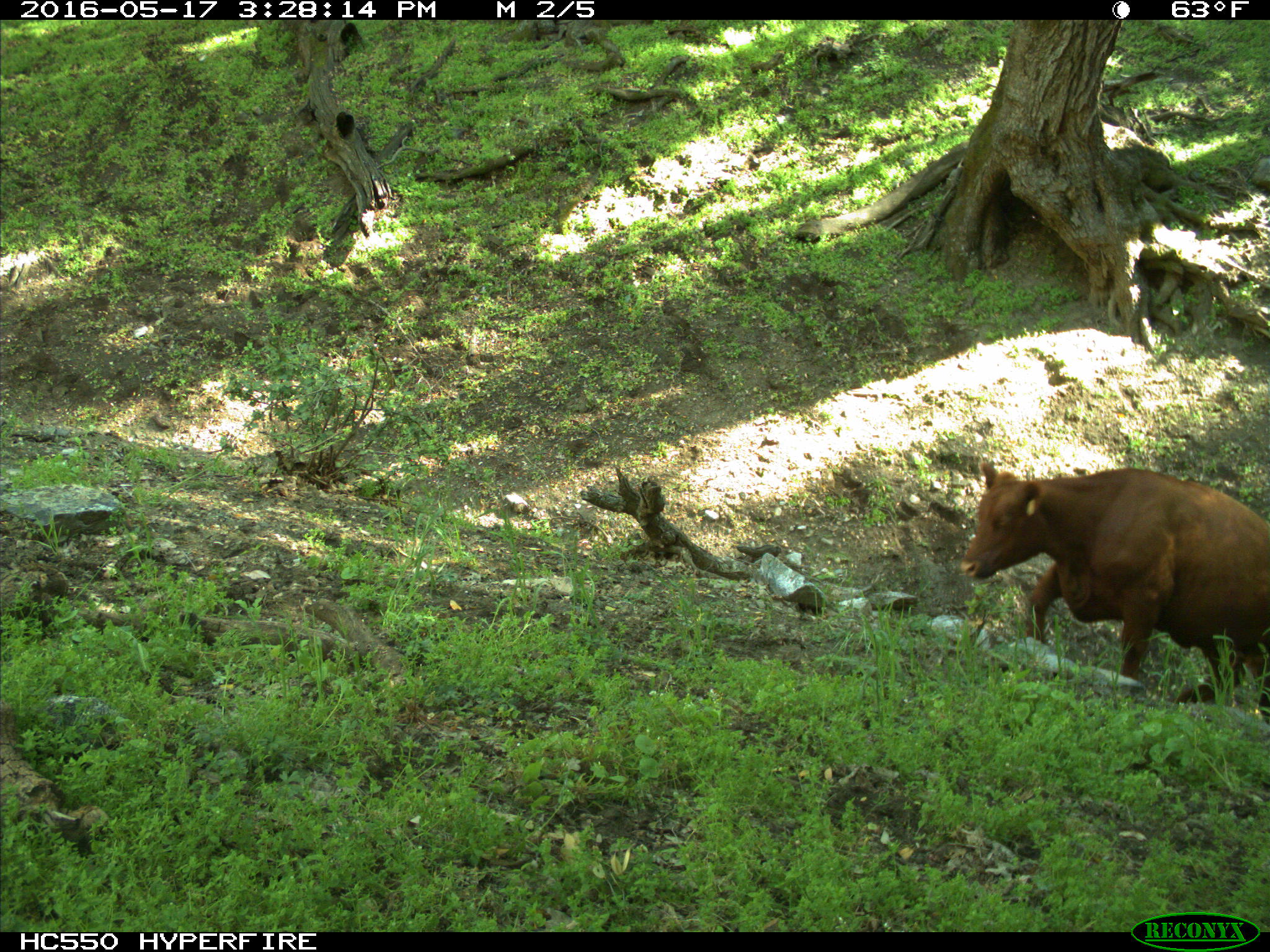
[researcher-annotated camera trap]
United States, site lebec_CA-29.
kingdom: Animalia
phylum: Chordata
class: Mammalia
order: Artiodactyla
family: Bovidae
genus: Bos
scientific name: Bos taurus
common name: domestic cow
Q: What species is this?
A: Bos taurus (domestic cow).